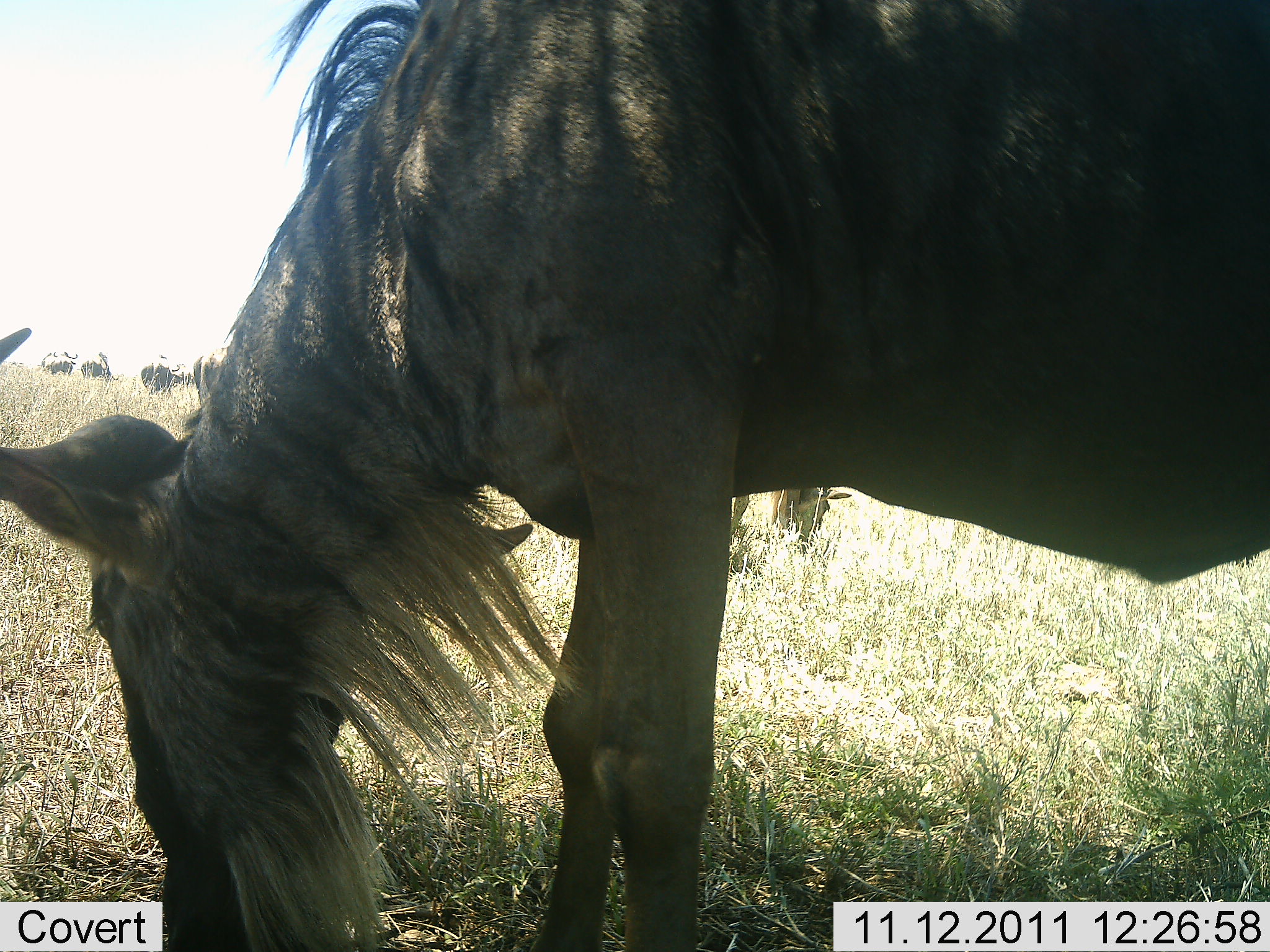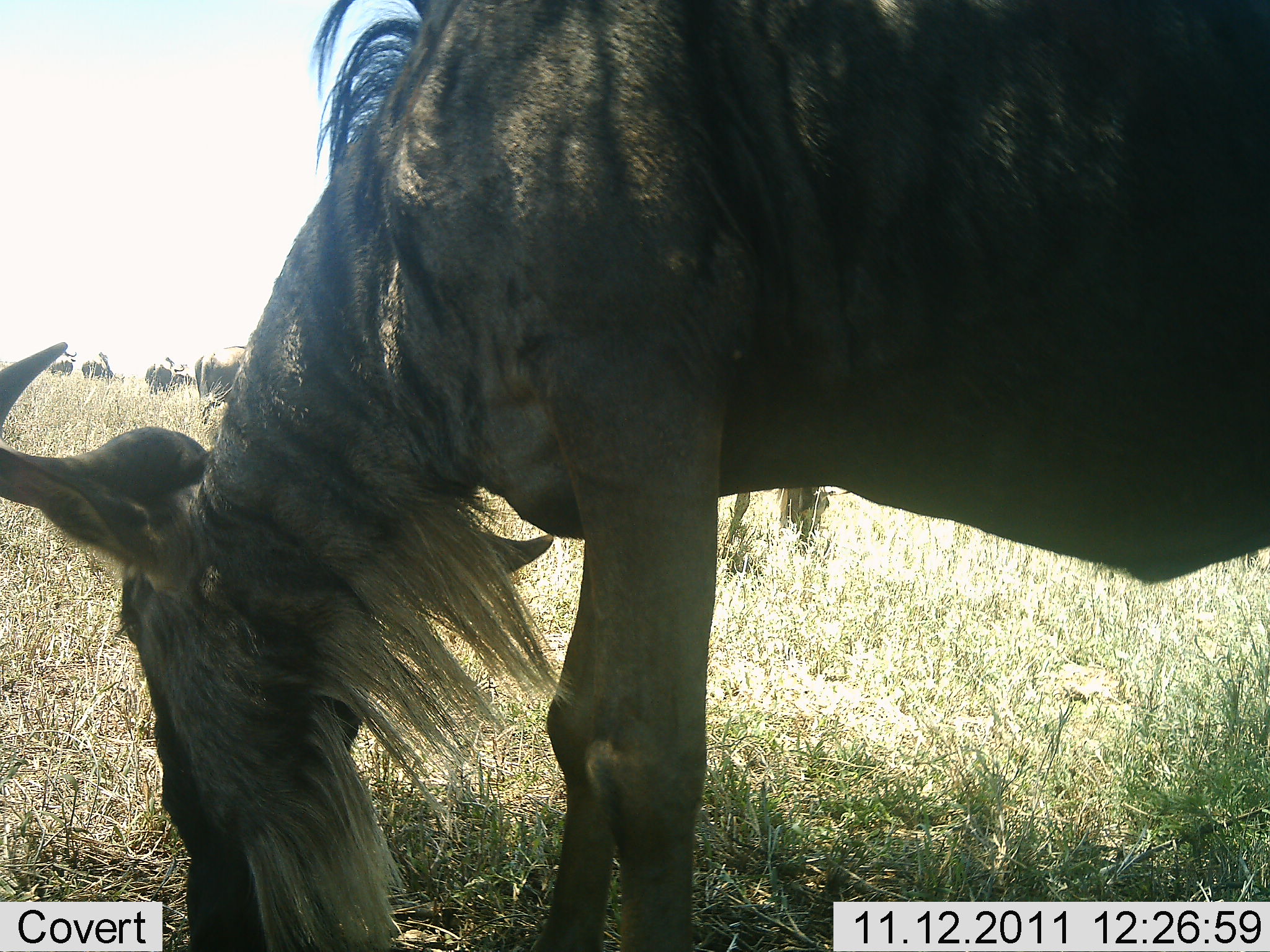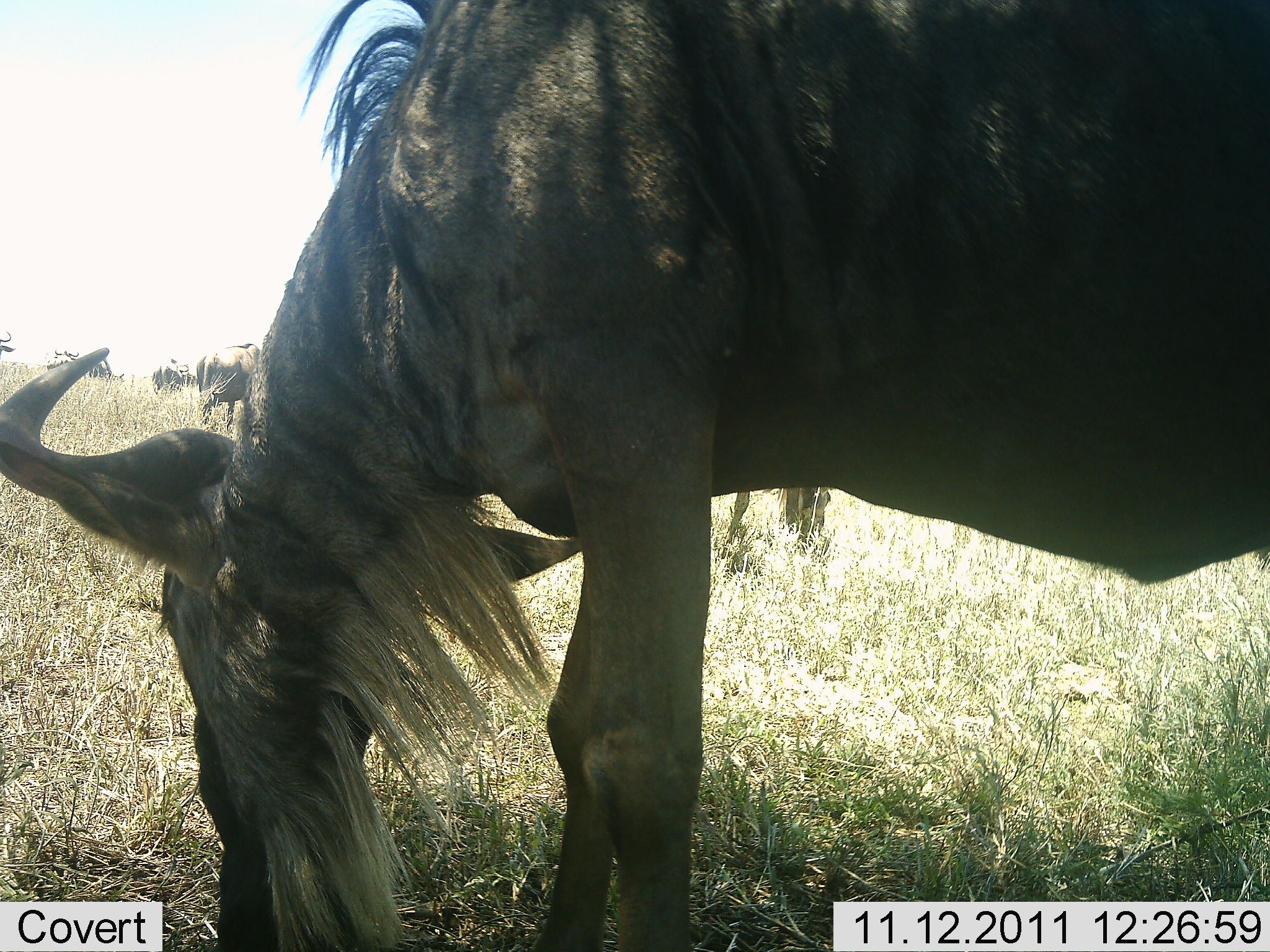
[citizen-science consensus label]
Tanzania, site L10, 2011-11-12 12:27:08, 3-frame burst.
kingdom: Animalia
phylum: Chordata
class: Mammalia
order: Artiodactyla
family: Bovidae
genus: Connochaetes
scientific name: Connochaetes taurinus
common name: blue wildebeest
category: wildebeest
Wildebeest (blue wildebeest) (Connochaetes taurinus), count 6. Behavior (volunteer vote fractions): standing 42%, resting 0%, moving 8%, interacting 0%. Young present (vote fraction): 0%. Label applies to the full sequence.